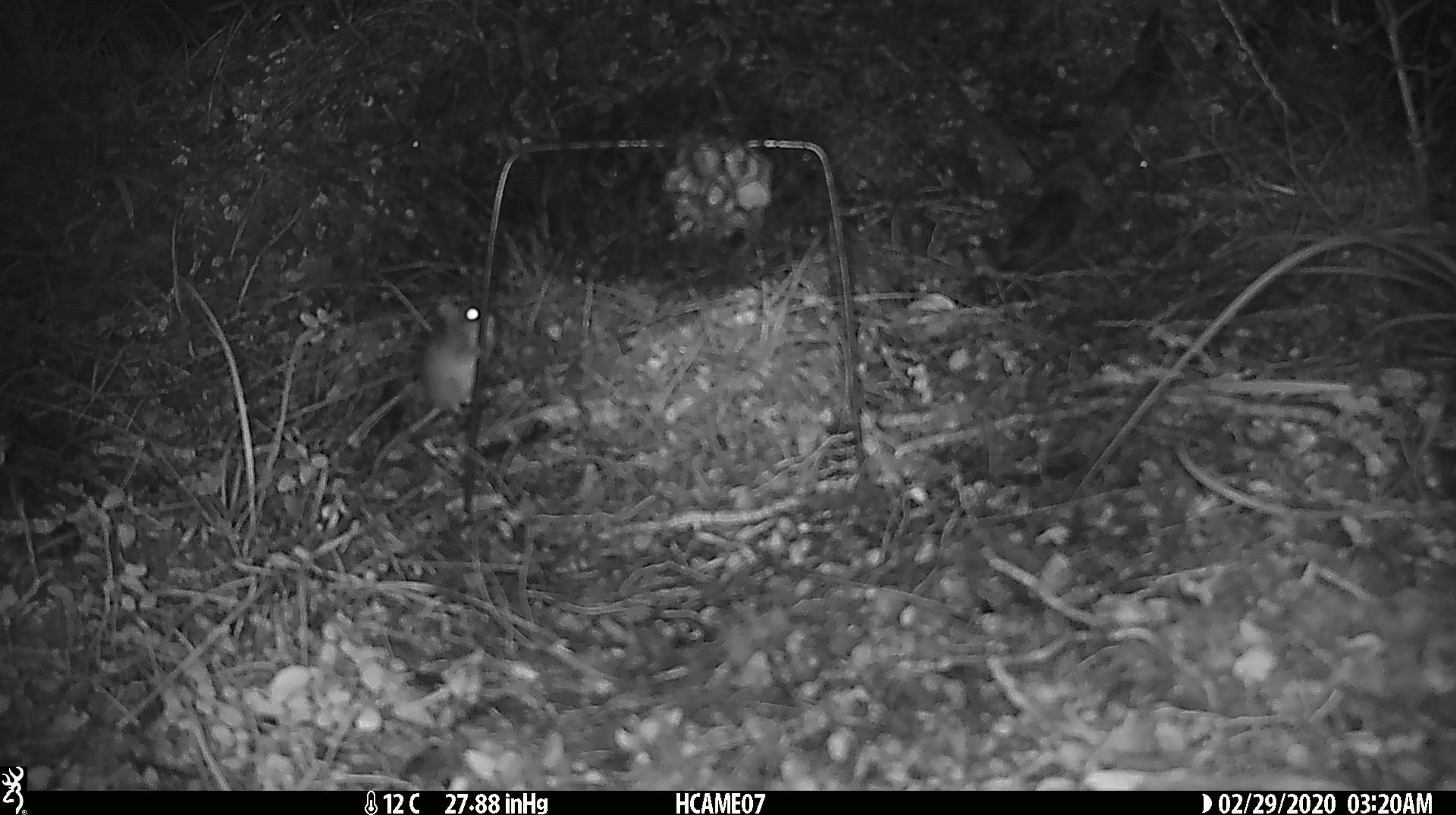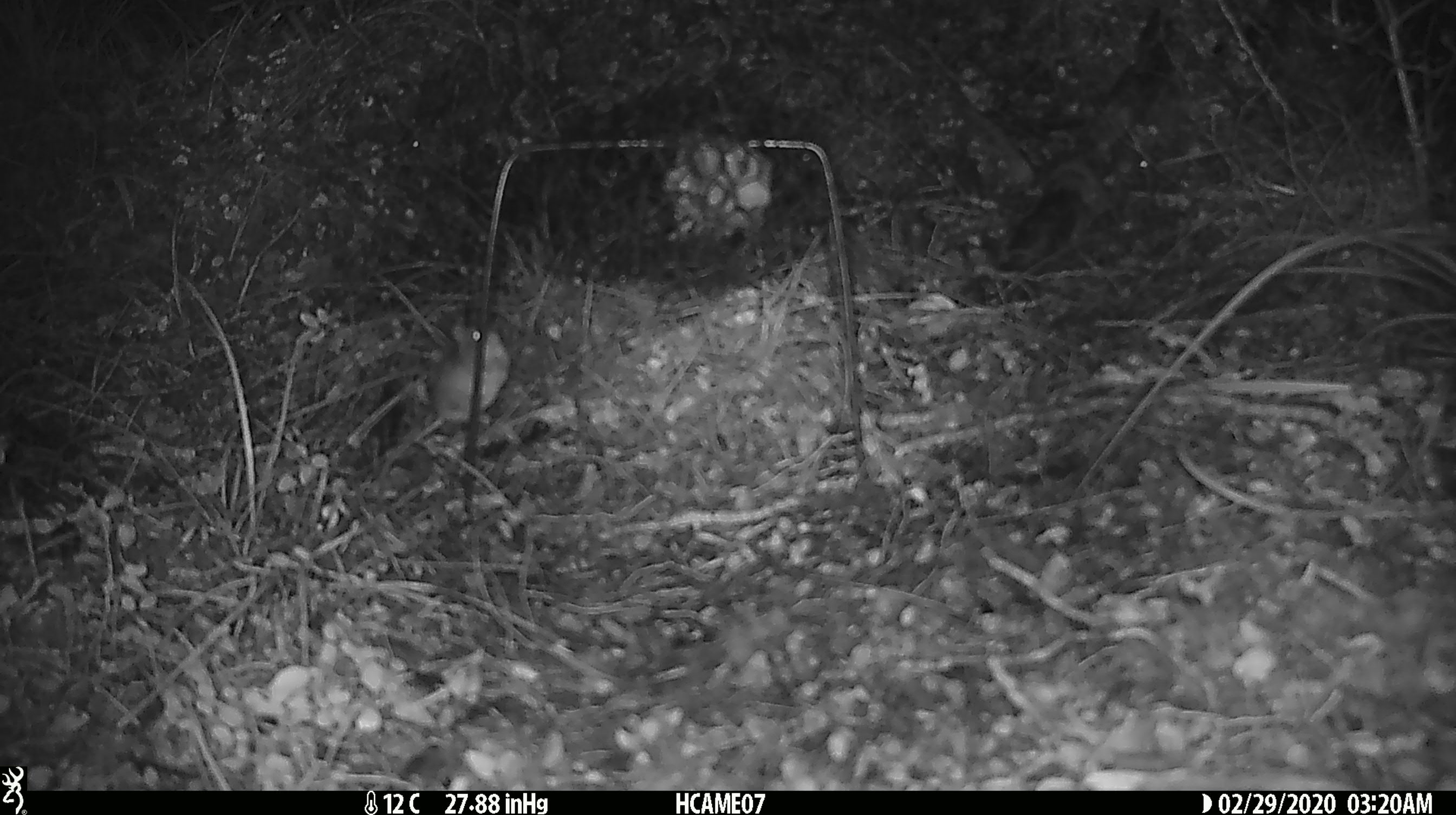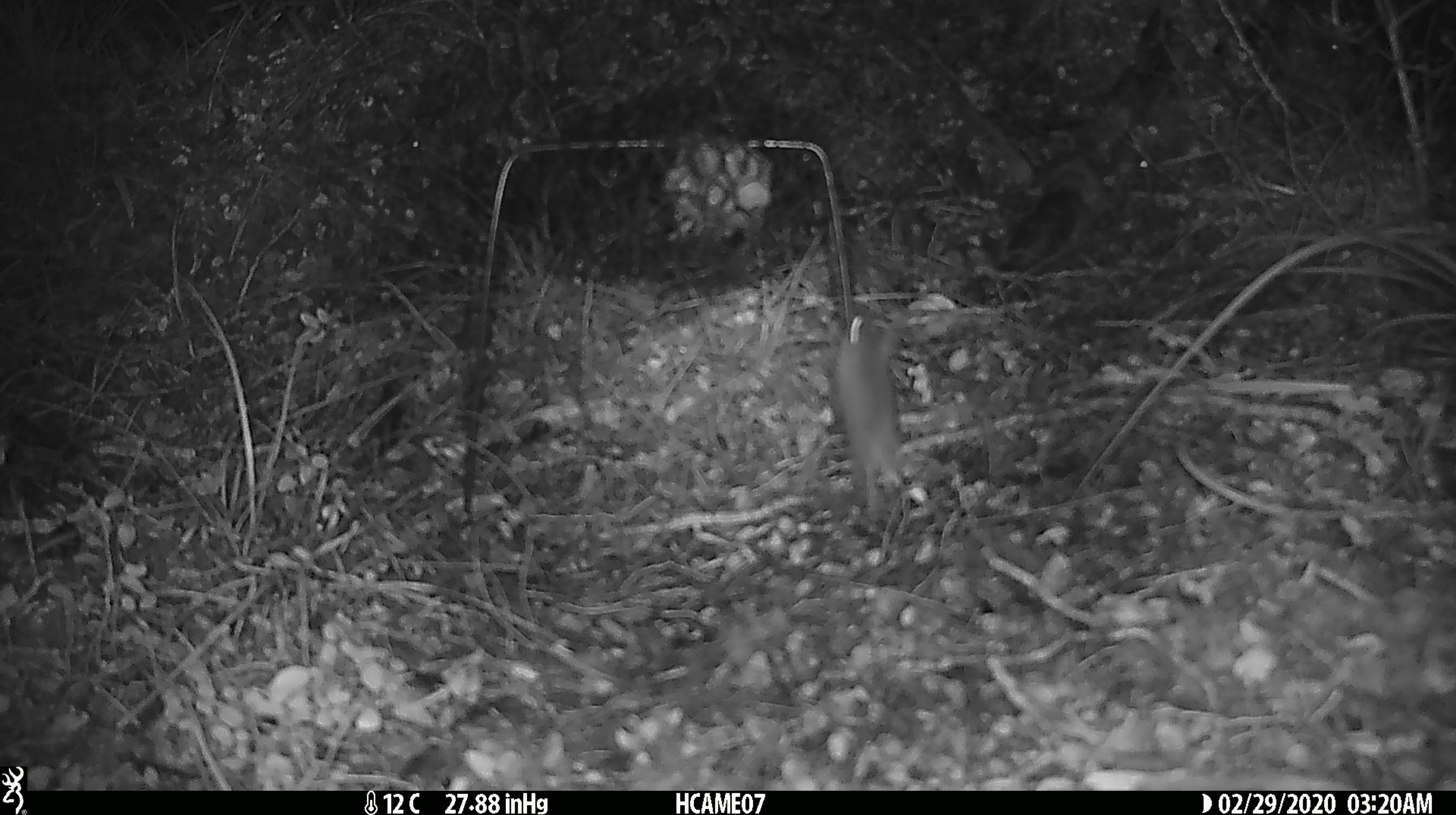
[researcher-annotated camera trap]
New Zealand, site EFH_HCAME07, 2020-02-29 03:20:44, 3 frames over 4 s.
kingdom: Animalia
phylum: Chordata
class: Mammalia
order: Rodentia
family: Muridae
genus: Mus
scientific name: Mus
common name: mouse